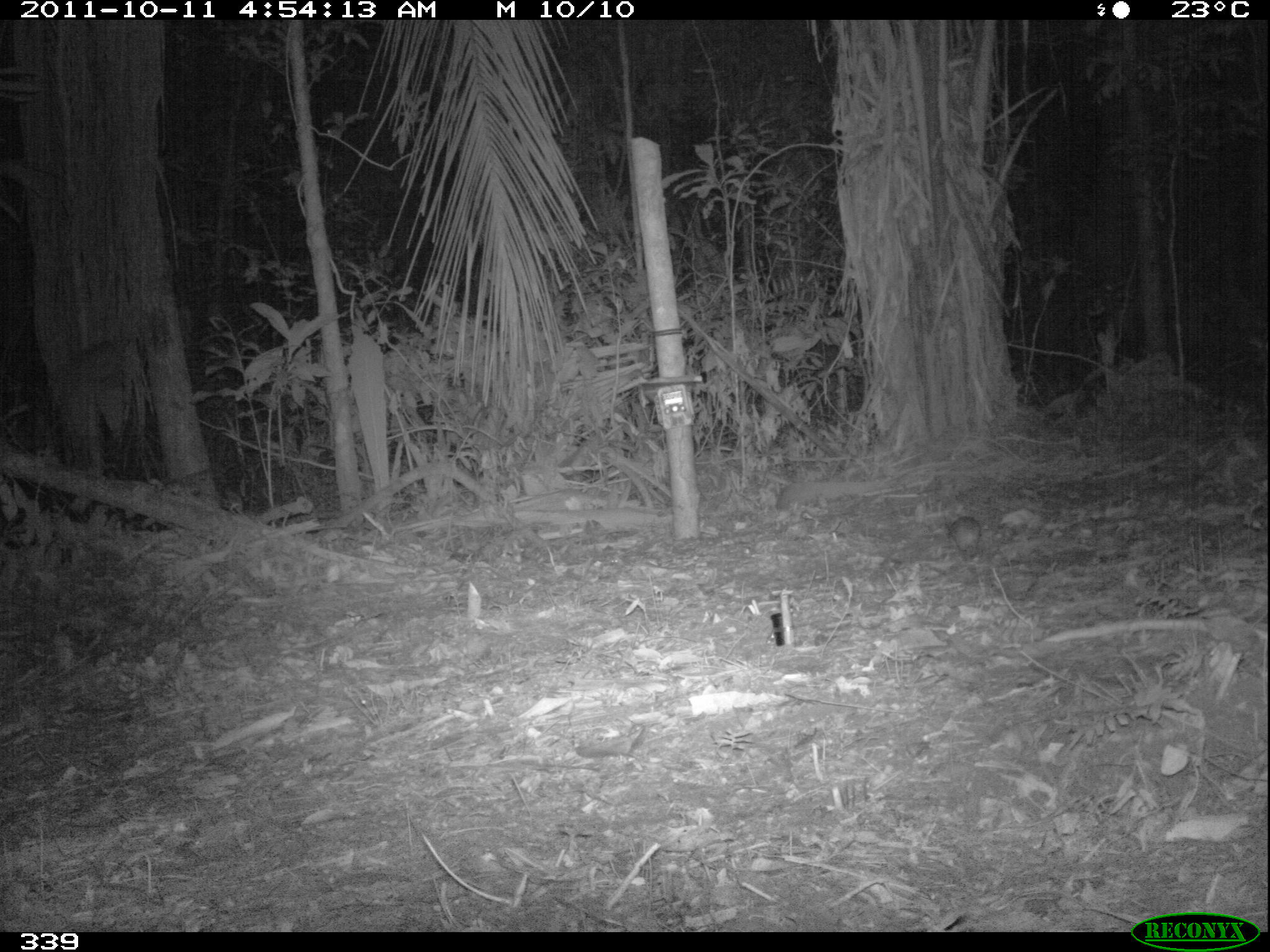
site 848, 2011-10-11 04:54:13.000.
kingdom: Animalia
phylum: Chordata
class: Mammalia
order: Rodentia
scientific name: Rodentia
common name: rodents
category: unknown rodent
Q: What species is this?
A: Unknown rodent (rodents) (Rodentia).